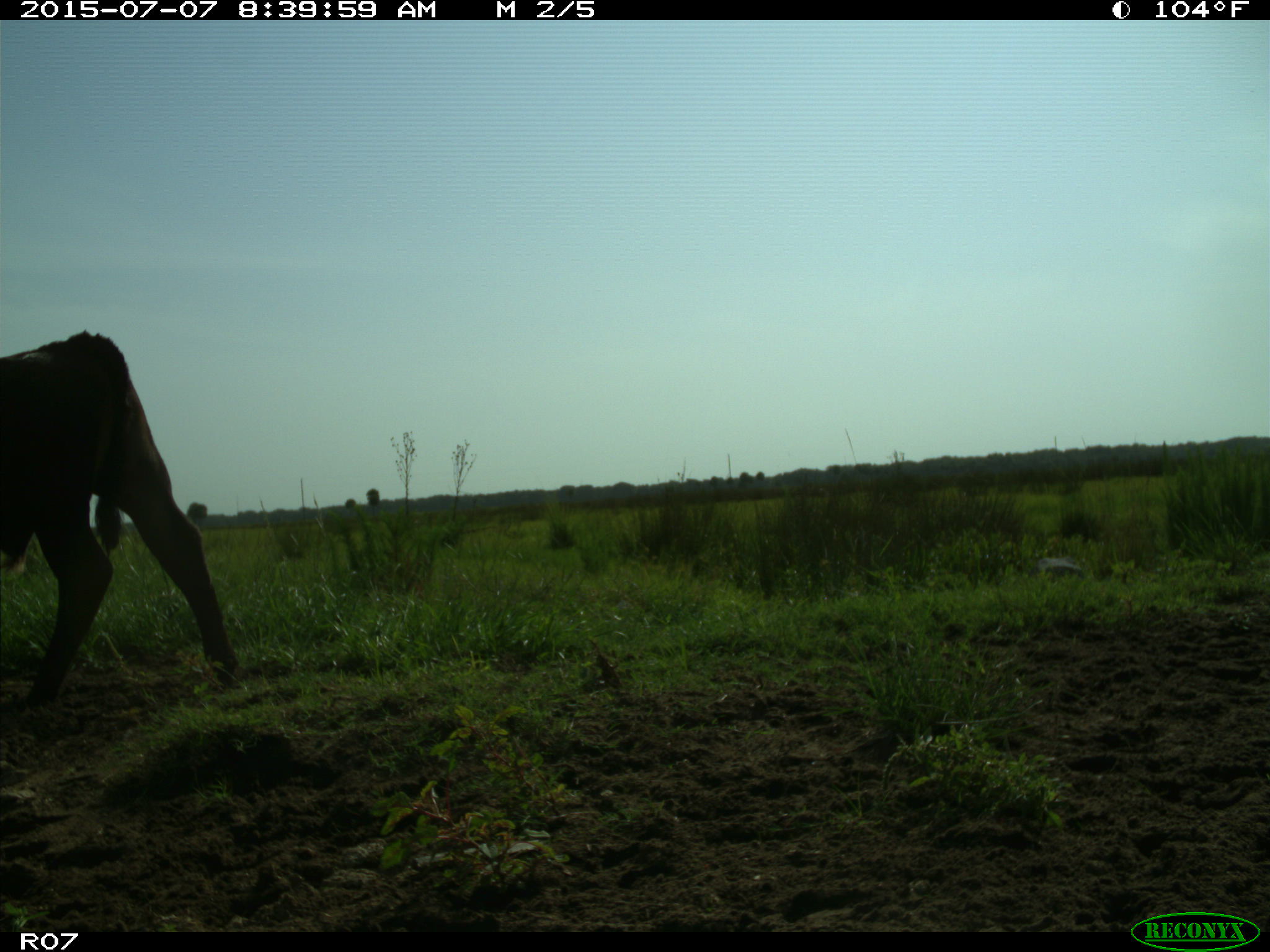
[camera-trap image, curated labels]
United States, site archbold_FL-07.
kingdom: Animalia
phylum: Chordata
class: Mammalia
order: Artiodactyla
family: Bovidae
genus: Bos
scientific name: Bos taurus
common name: domestic cow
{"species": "Bos taurus (domestic cow)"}